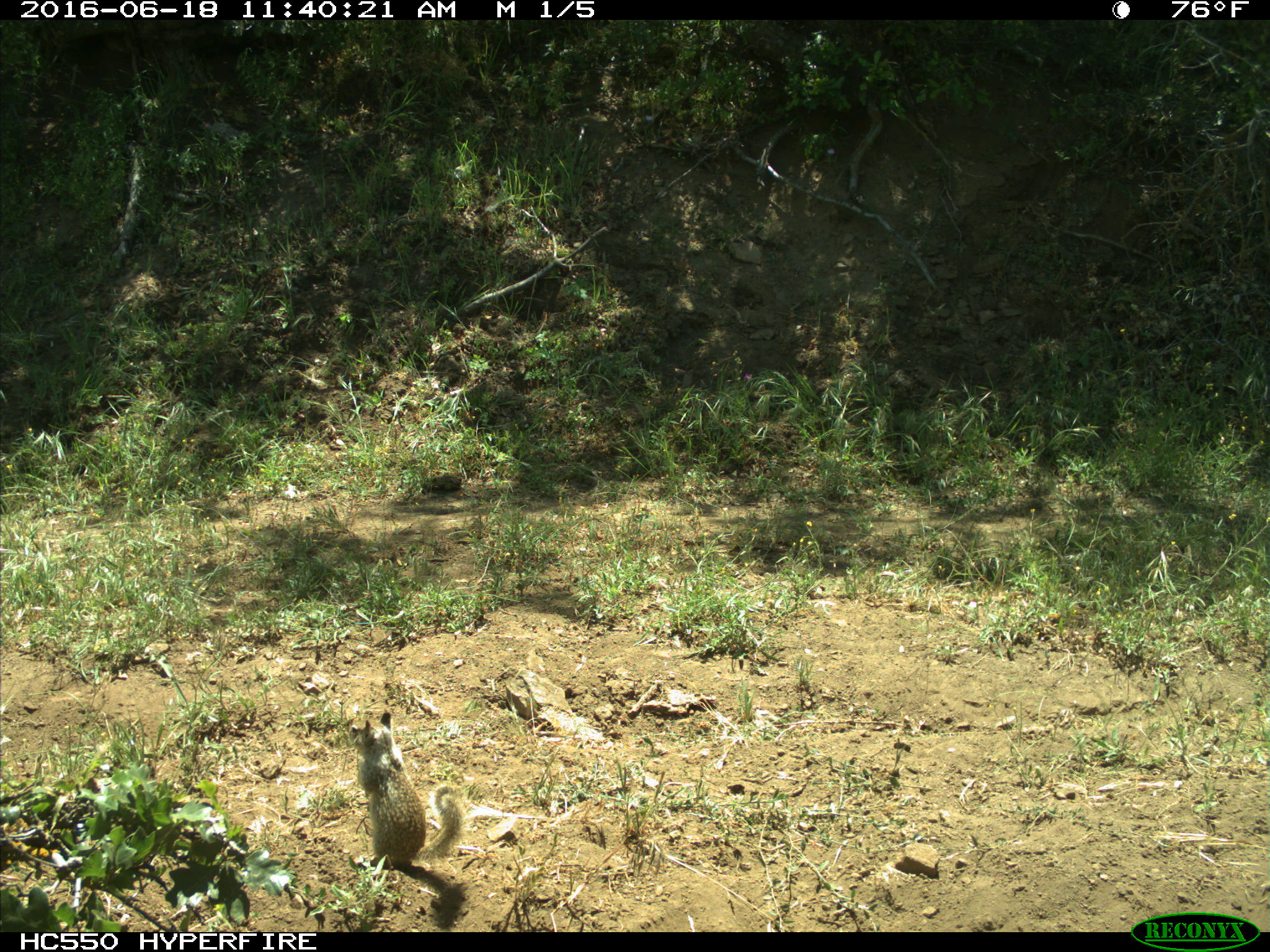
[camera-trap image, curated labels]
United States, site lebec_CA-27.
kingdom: Animalia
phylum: Chordata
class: Mammalia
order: Rodentia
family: Sciuridae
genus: Otospermophilus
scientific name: Otospermophilus beecheyi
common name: california ground squirrel